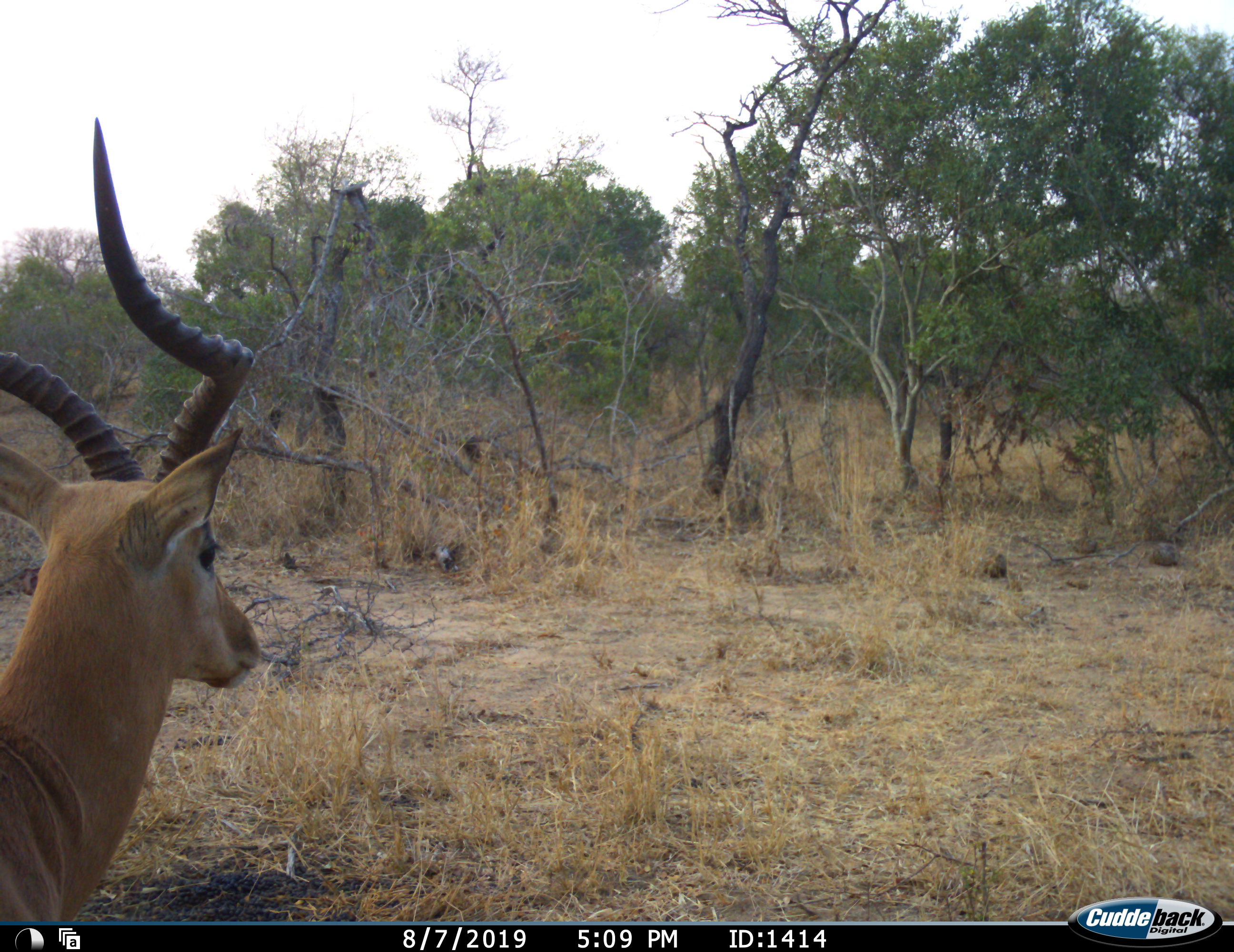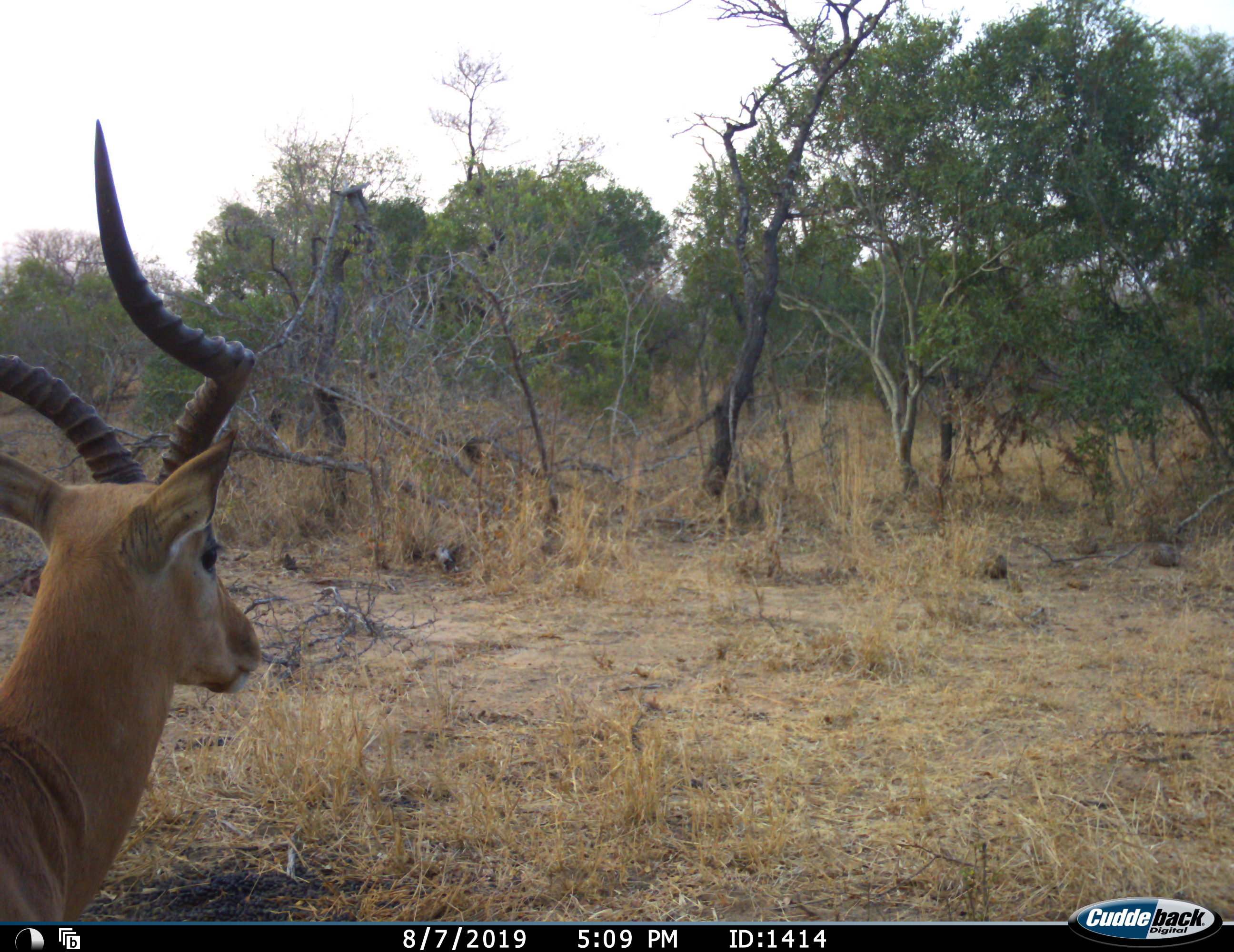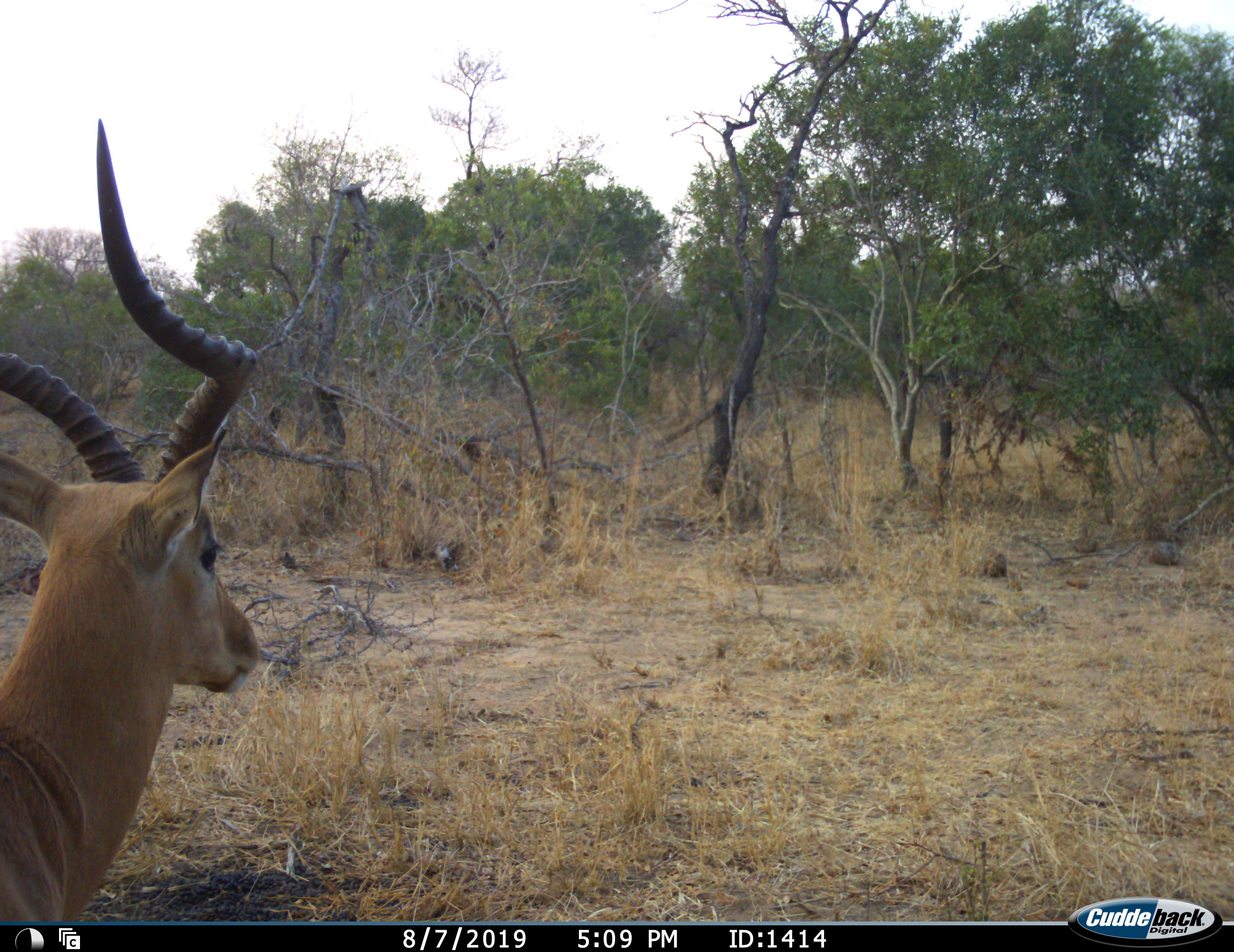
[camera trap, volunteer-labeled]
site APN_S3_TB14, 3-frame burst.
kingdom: Animalia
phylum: Chordata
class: Mammalia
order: Artiodactyla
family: Bovidae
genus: Aepyceros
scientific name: Aepyceros melampus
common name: impala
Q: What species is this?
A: Impala (Aepyceros melampus).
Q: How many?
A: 1.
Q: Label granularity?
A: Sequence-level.